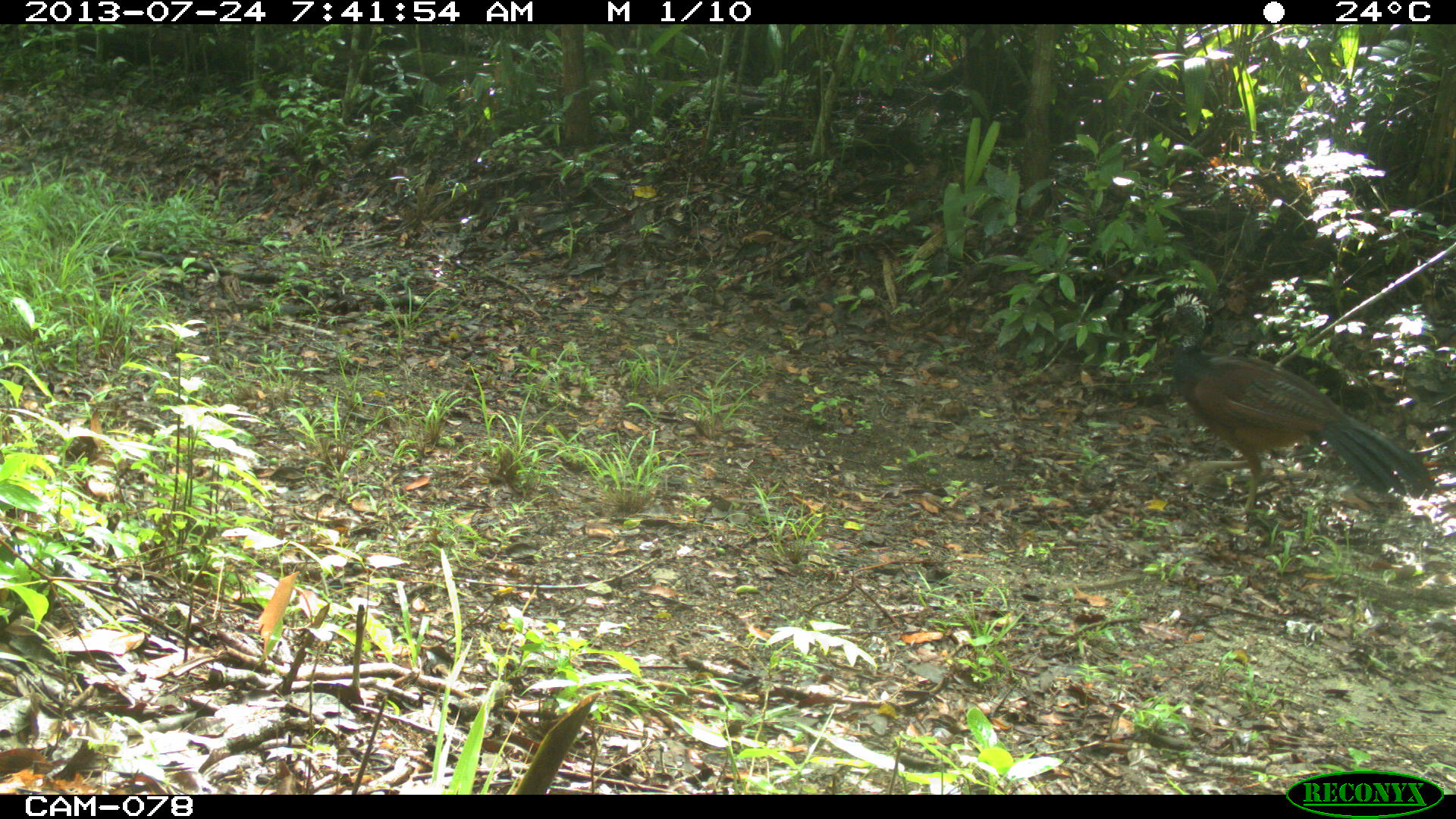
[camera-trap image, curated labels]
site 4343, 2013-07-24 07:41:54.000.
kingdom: Animalia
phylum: Chordata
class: Aves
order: Galliformes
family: Cracidae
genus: Crax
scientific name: Crax rubra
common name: great curassow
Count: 1.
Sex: female.